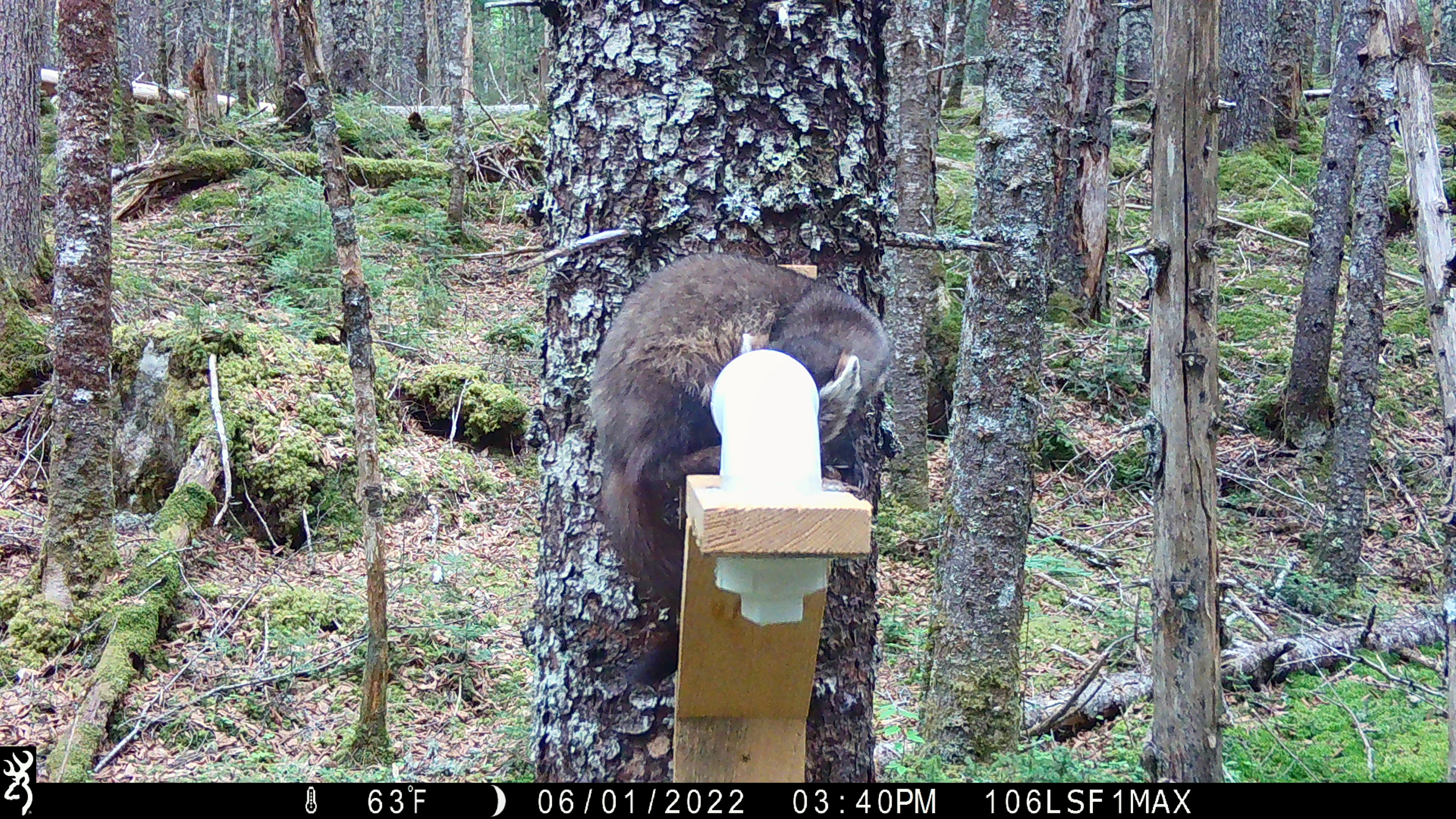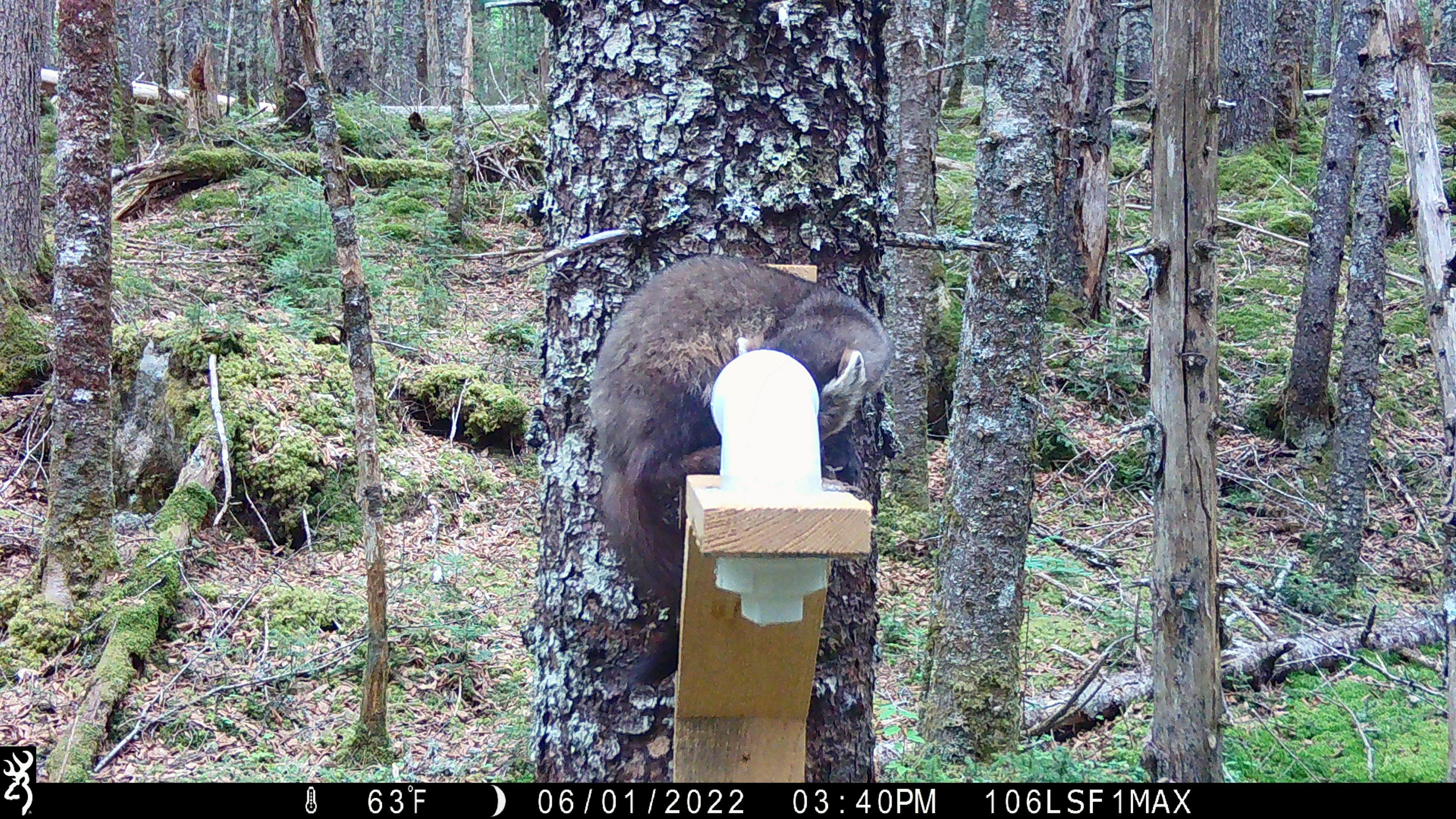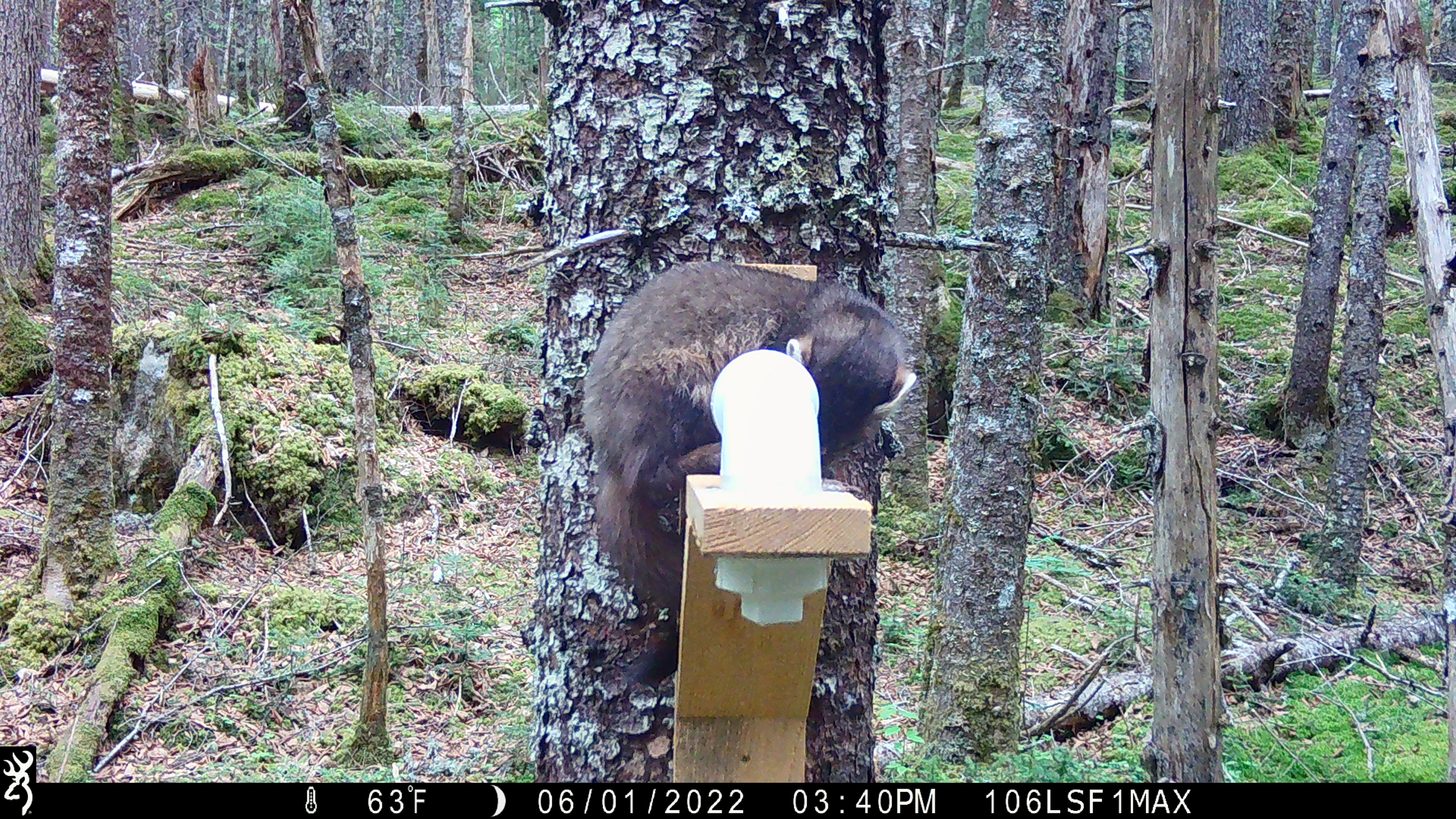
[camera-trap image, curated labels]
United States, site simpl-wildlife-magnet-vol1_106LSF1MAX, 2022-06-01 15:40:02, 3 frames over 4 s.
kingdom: Animalia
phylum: Chordata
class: Mammalia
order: Carnivora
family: Mustelidae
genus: Martes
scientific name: Martes americana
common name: american marten